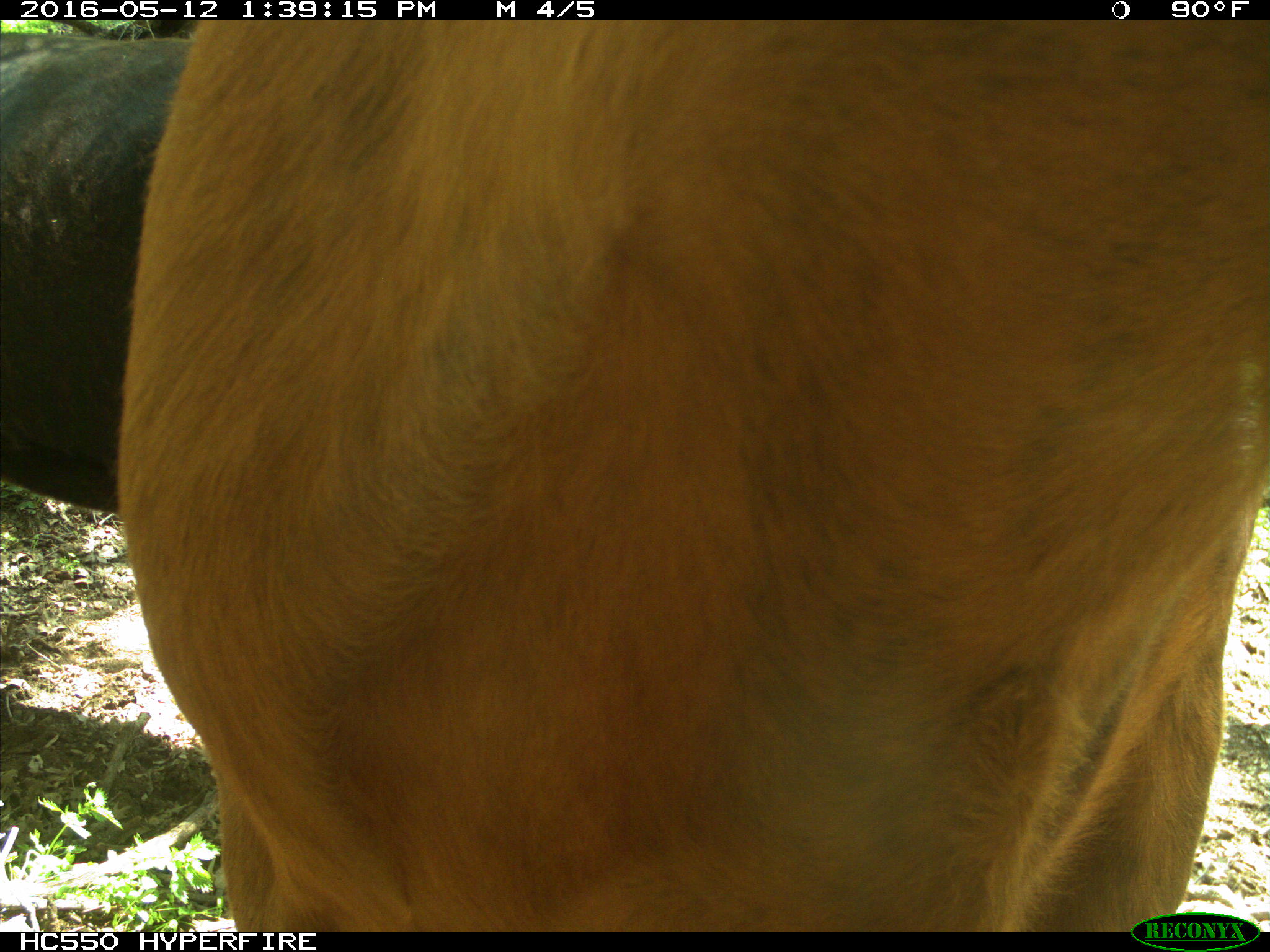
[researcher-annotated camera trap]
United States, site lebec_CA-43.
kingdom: Animalia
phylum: Chordata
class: Mammalia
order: Artiodactyla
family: Bovidae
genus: Bos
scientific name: Bos taurus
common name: domestic cow